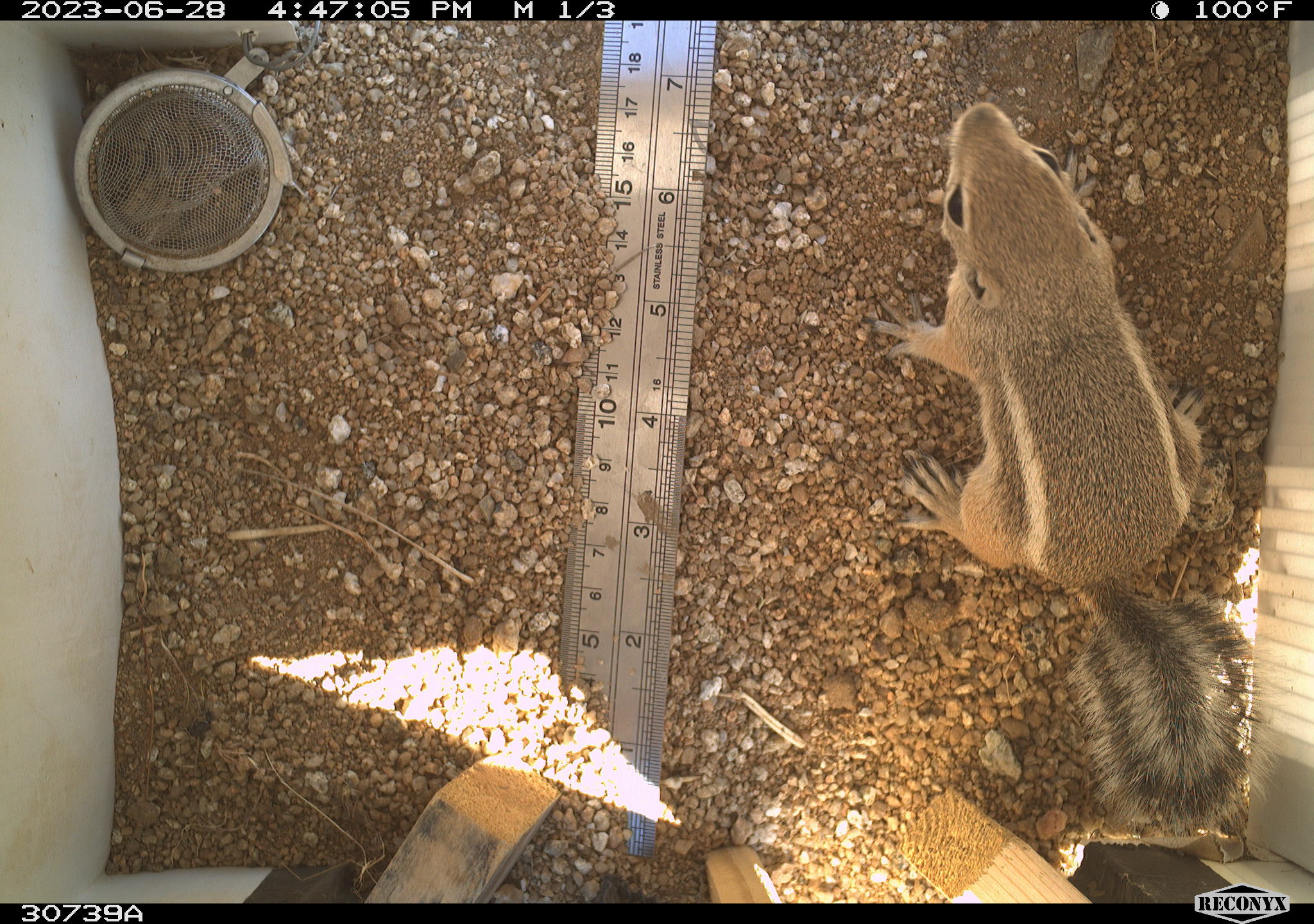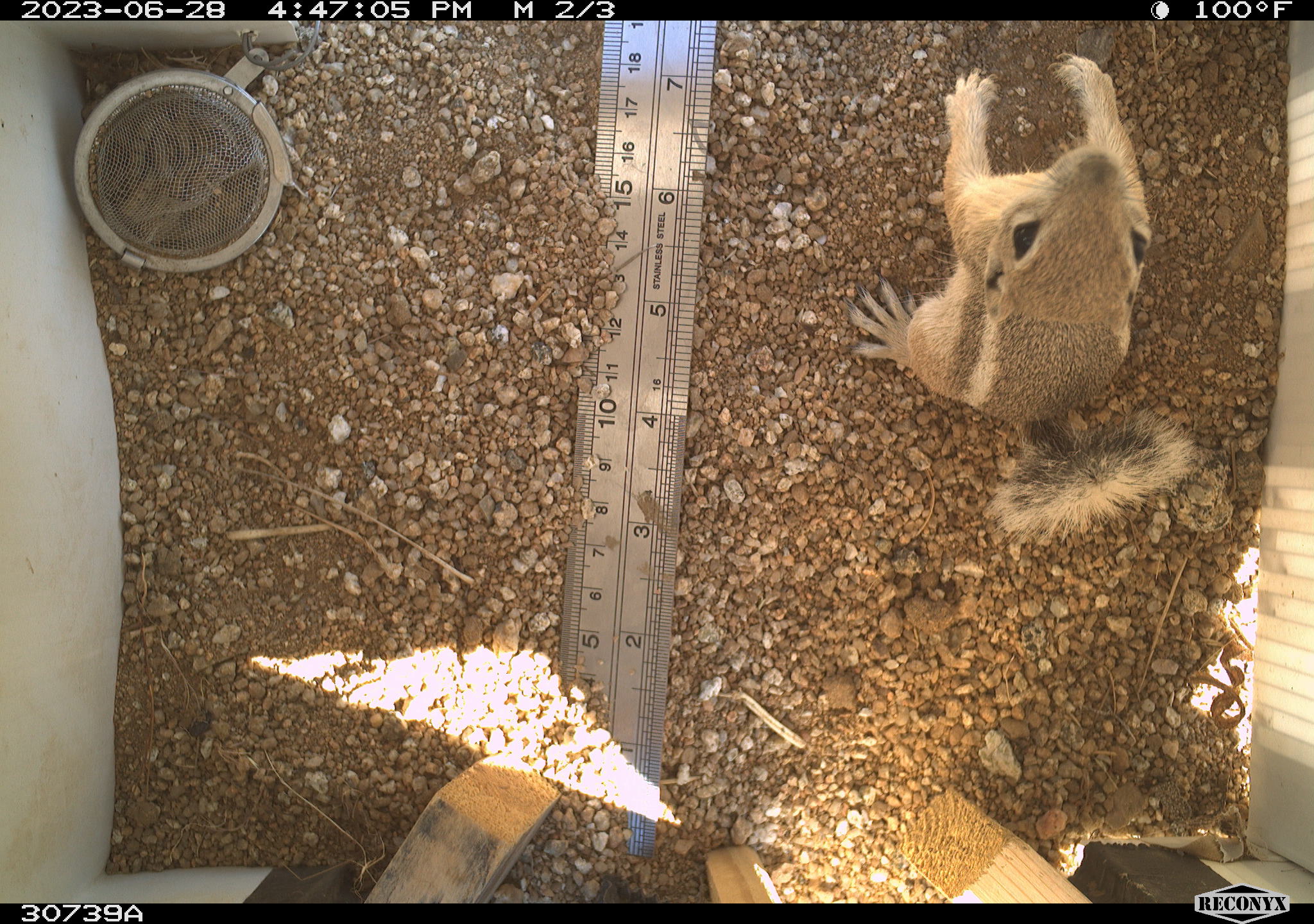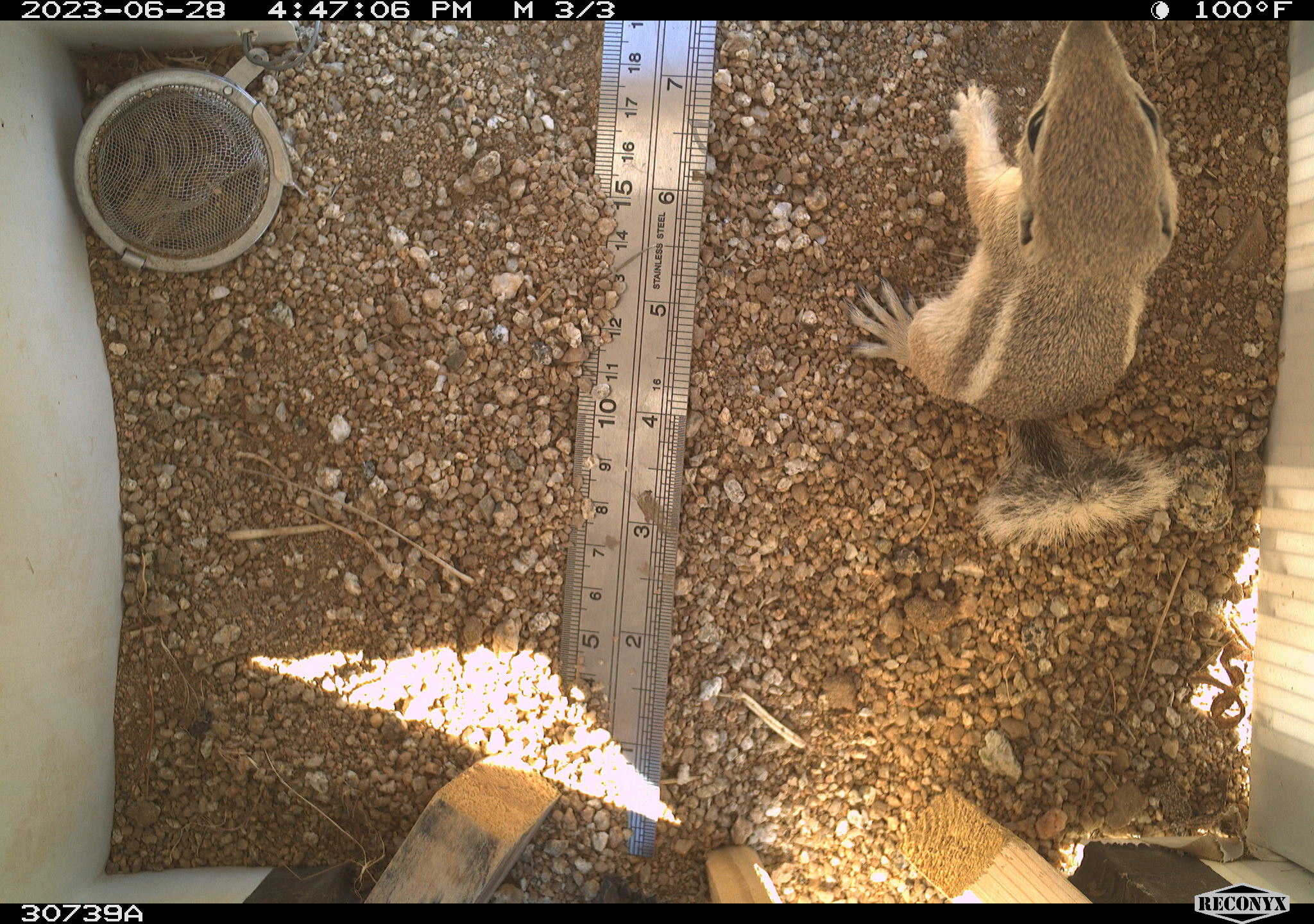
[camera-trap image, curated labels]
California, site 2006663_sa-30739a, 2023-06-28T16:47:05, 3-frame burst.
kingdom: Animalia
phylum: Chordata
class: Mammalia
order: Rodentia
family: Sciuridae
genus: Ammospermophilus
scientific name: Ammospermophilus leucurus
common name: white-tailed antelope squirrel